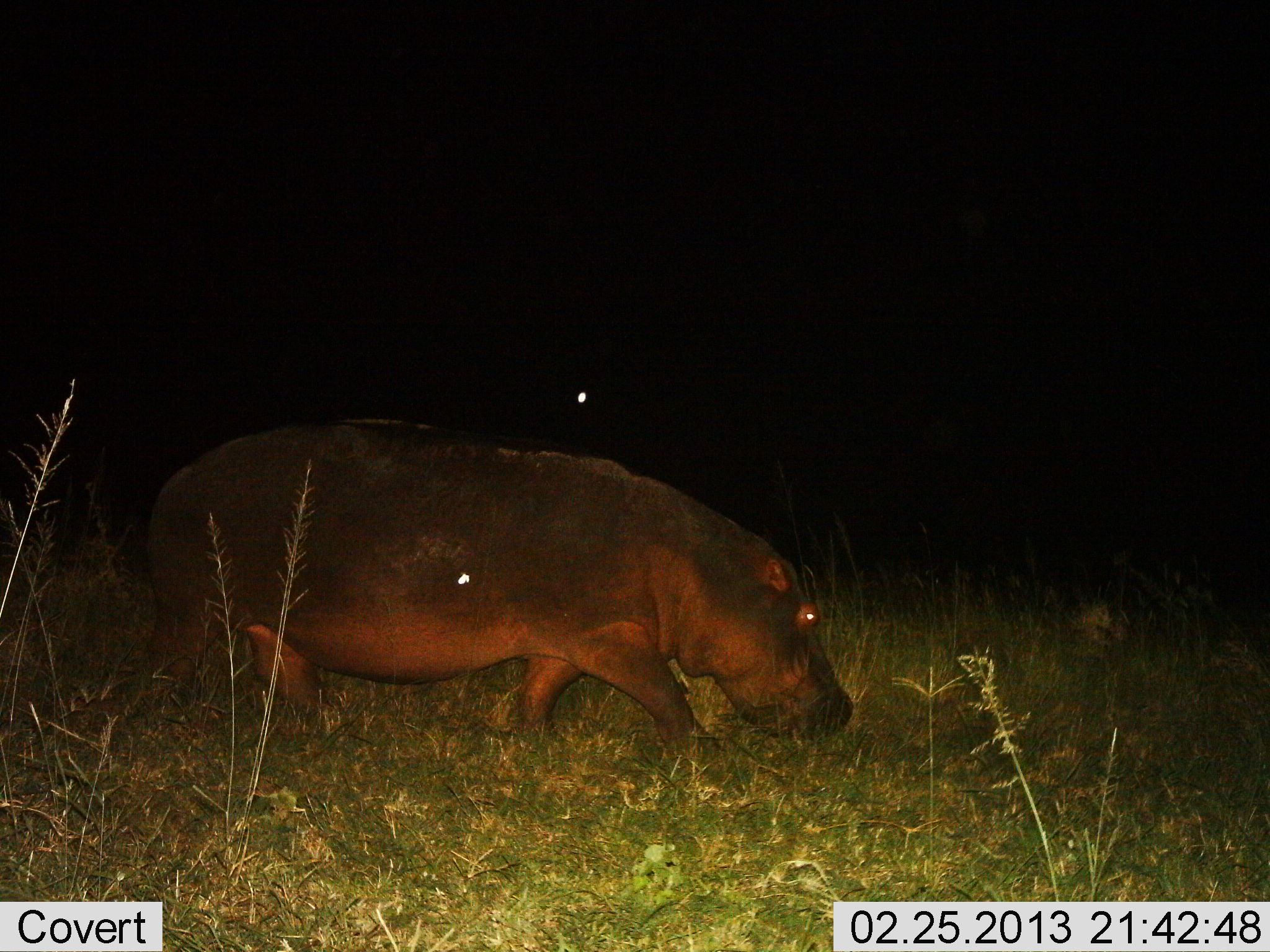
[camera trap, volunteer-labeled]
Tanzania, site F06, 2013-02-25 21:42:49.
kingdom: Animalia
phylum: Chordata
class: Mammalia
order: Artiodactyla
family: Hippopotamidae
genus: Hippopotamus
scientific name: Hippopotamus amphibius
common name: hippopotamus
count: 1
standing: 4%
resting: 0%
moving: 83%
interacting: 0%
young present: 0%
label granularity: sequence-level